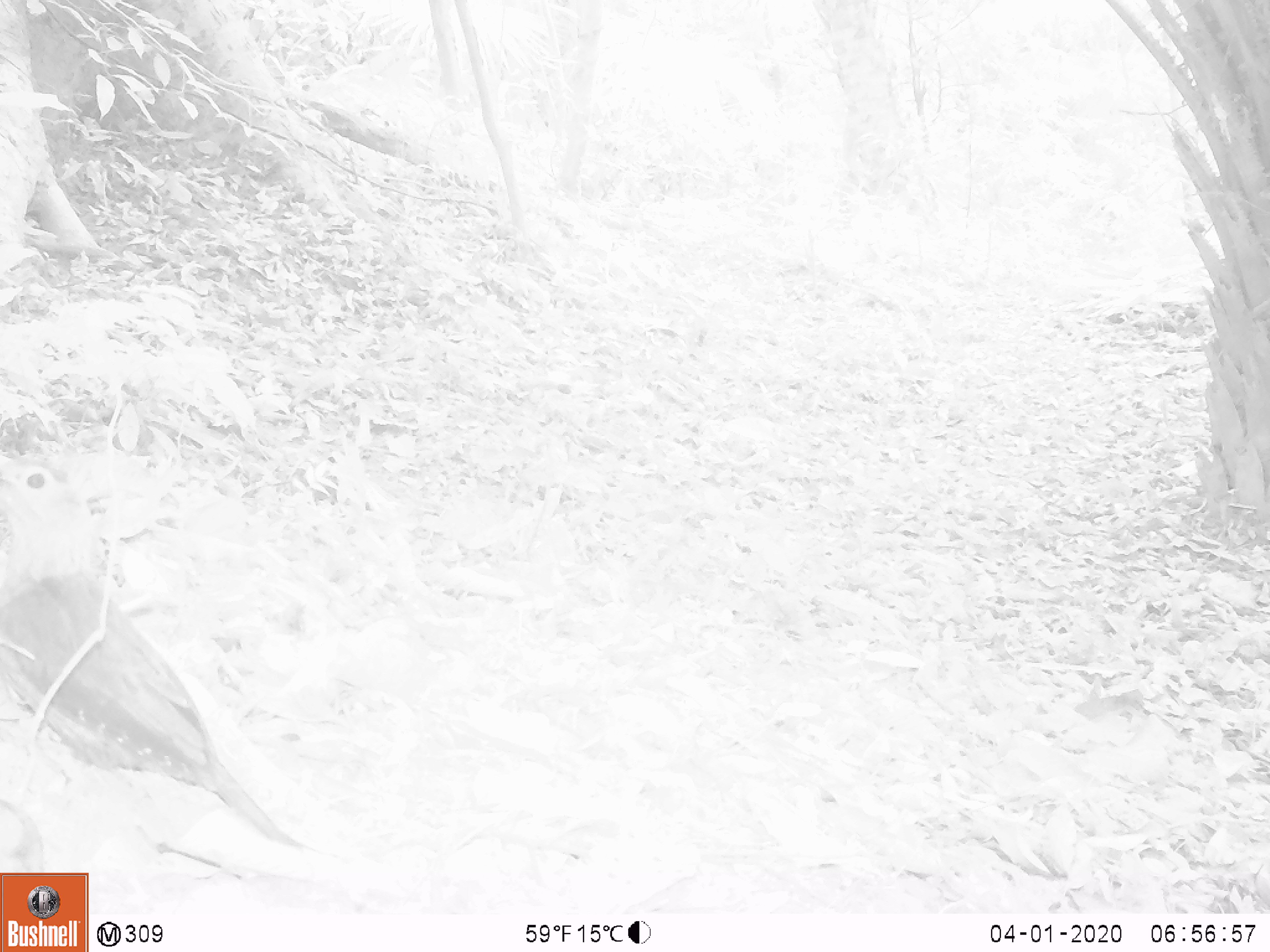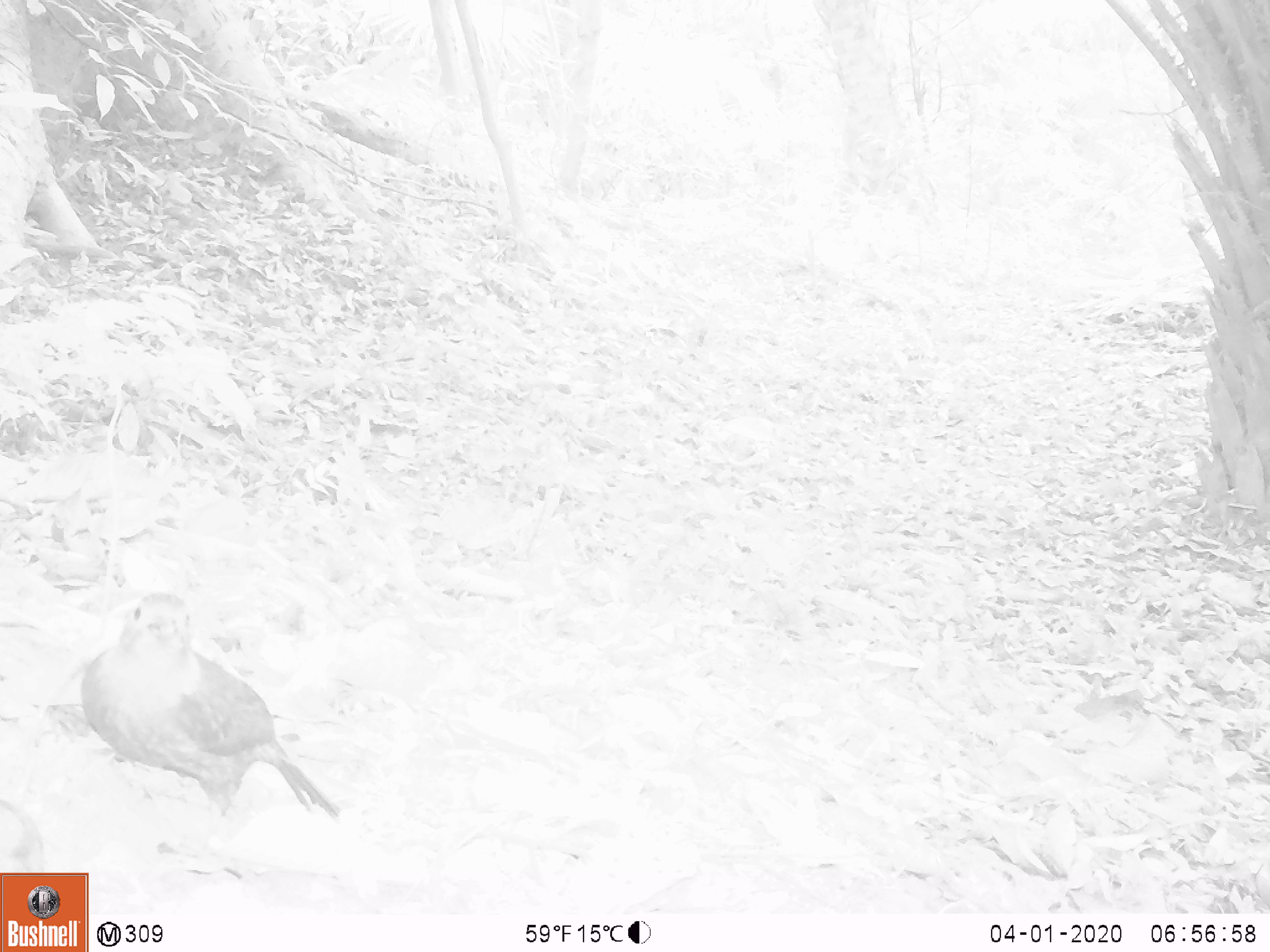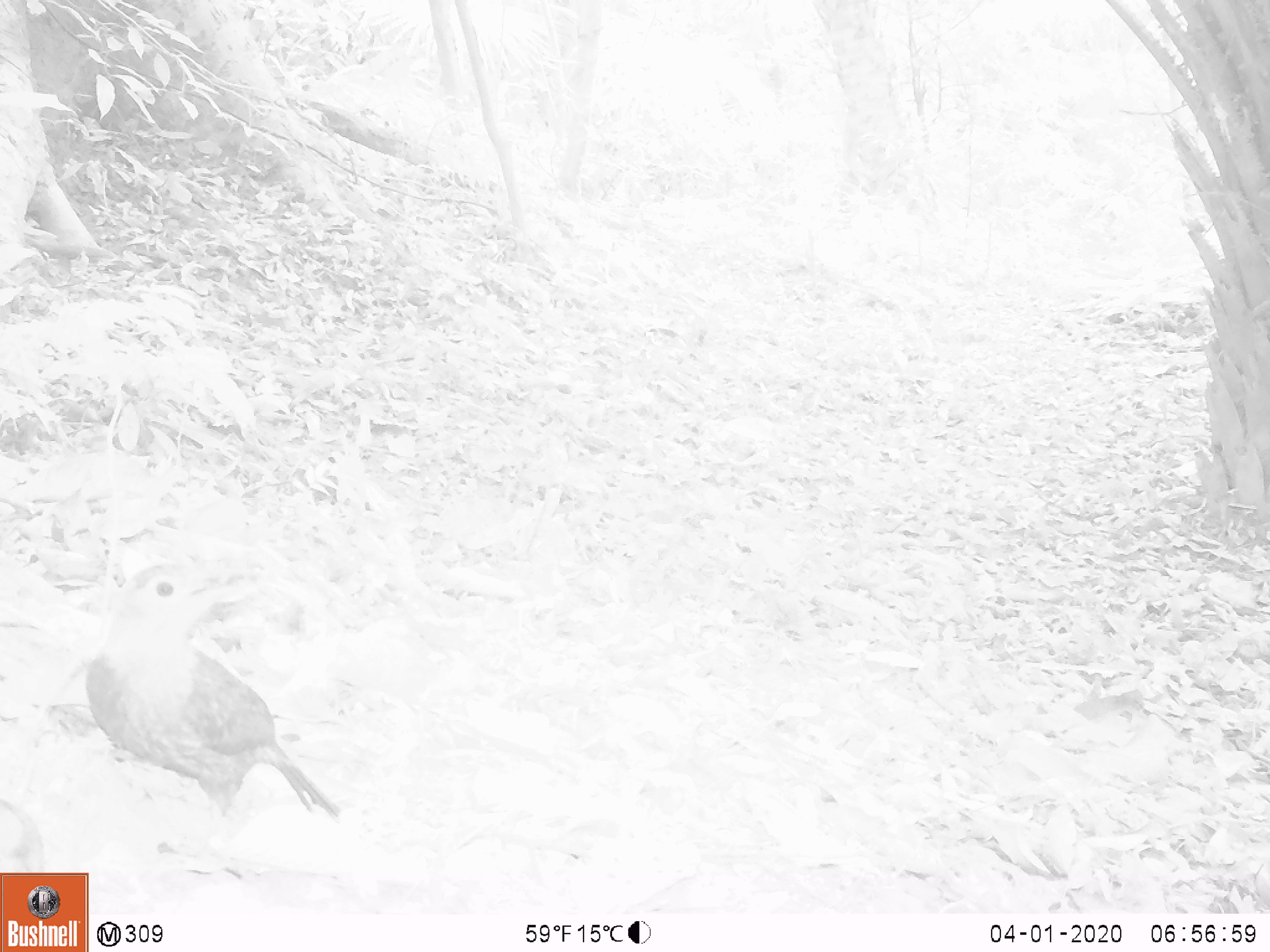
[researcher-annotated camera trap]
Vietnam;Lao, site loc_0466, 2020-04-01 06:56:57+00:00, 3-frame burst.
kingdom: Animalia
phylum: Chordata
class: Aves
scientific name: Aves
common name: bird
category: unidentified bird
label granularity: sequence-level